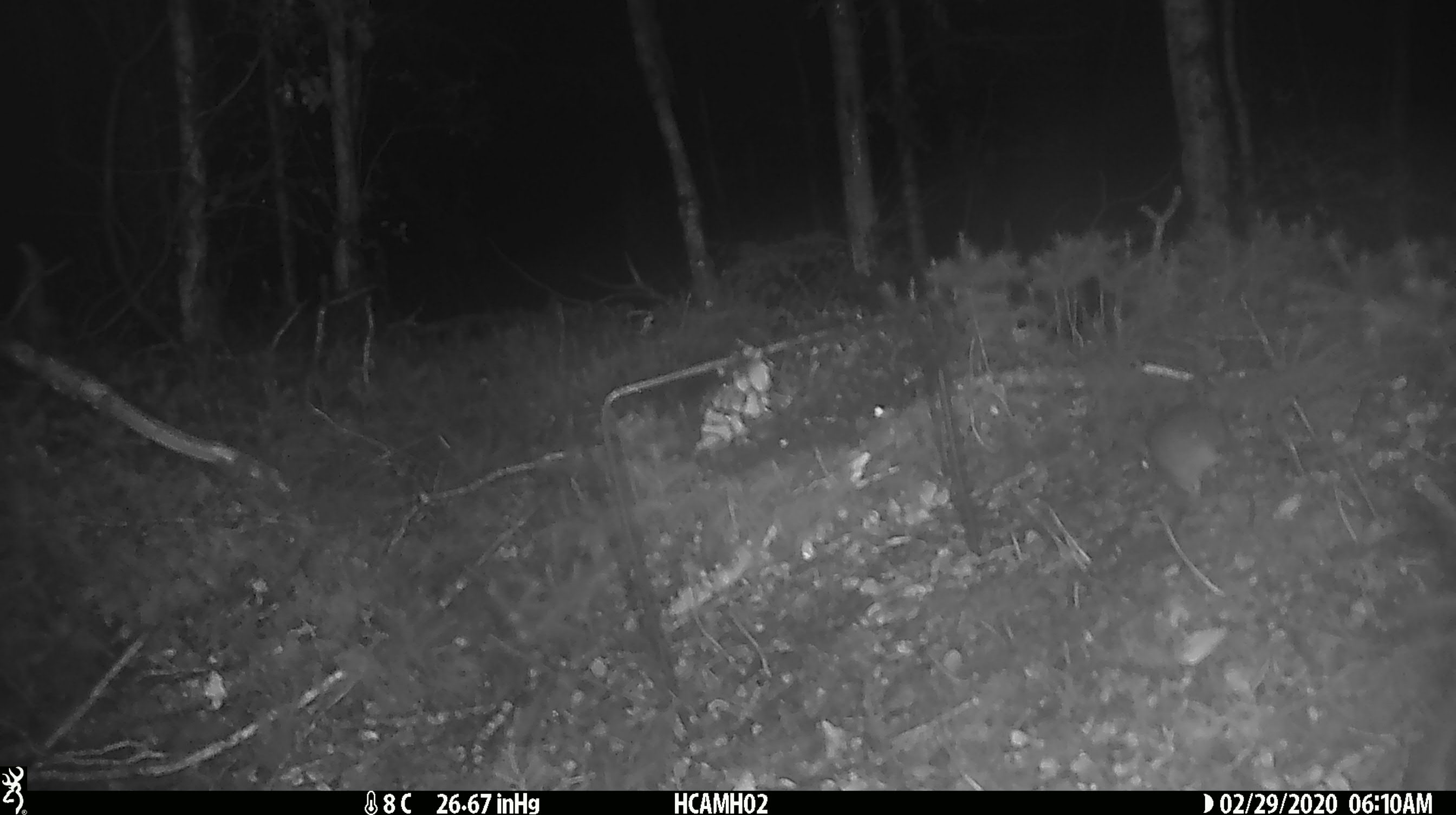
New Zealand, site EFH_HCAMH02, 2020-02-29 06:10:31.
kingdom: Animalia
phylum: Chordata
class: Mammalia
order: Rodentia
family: Muridae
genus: Mus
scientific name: Mus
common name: mouse